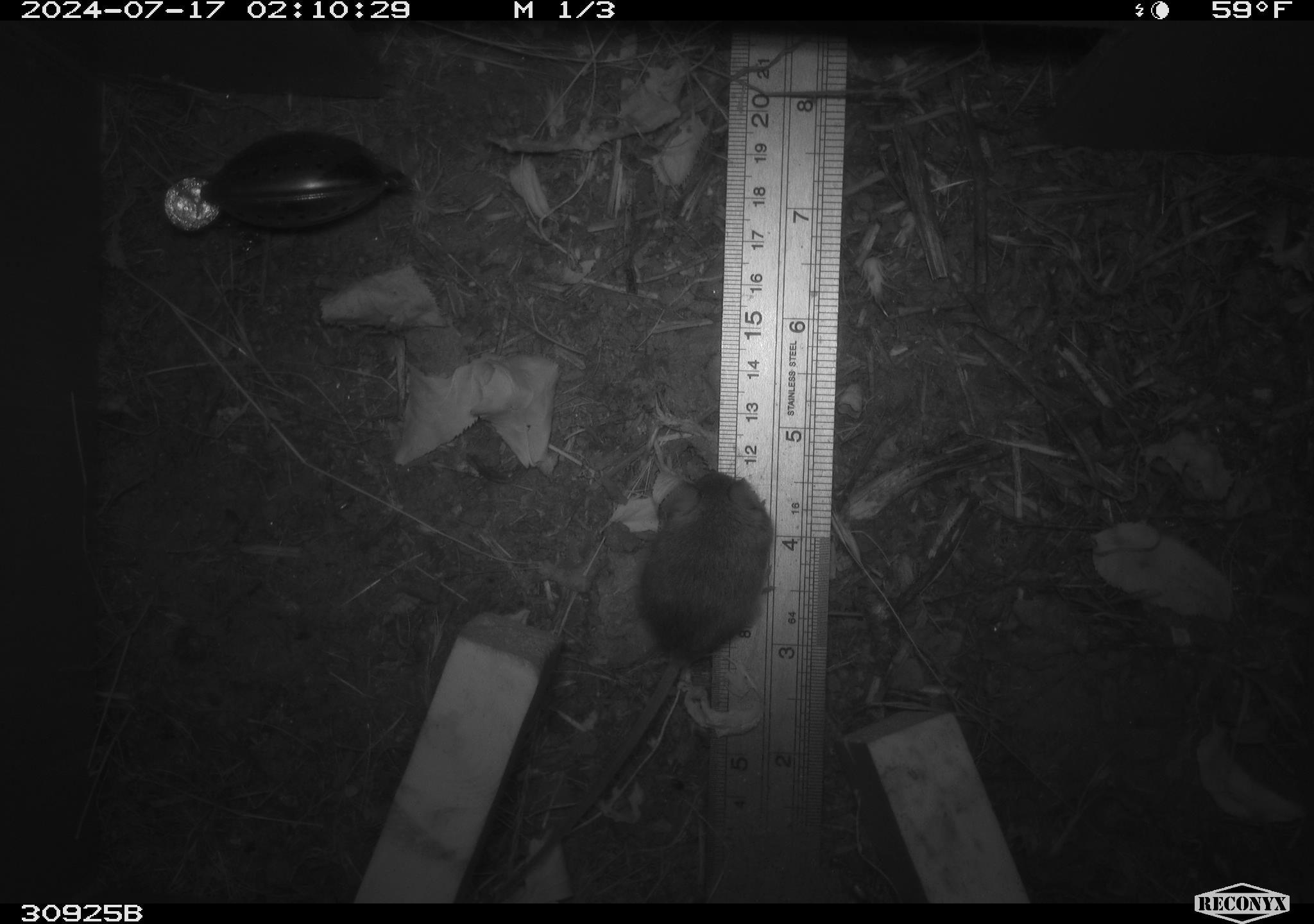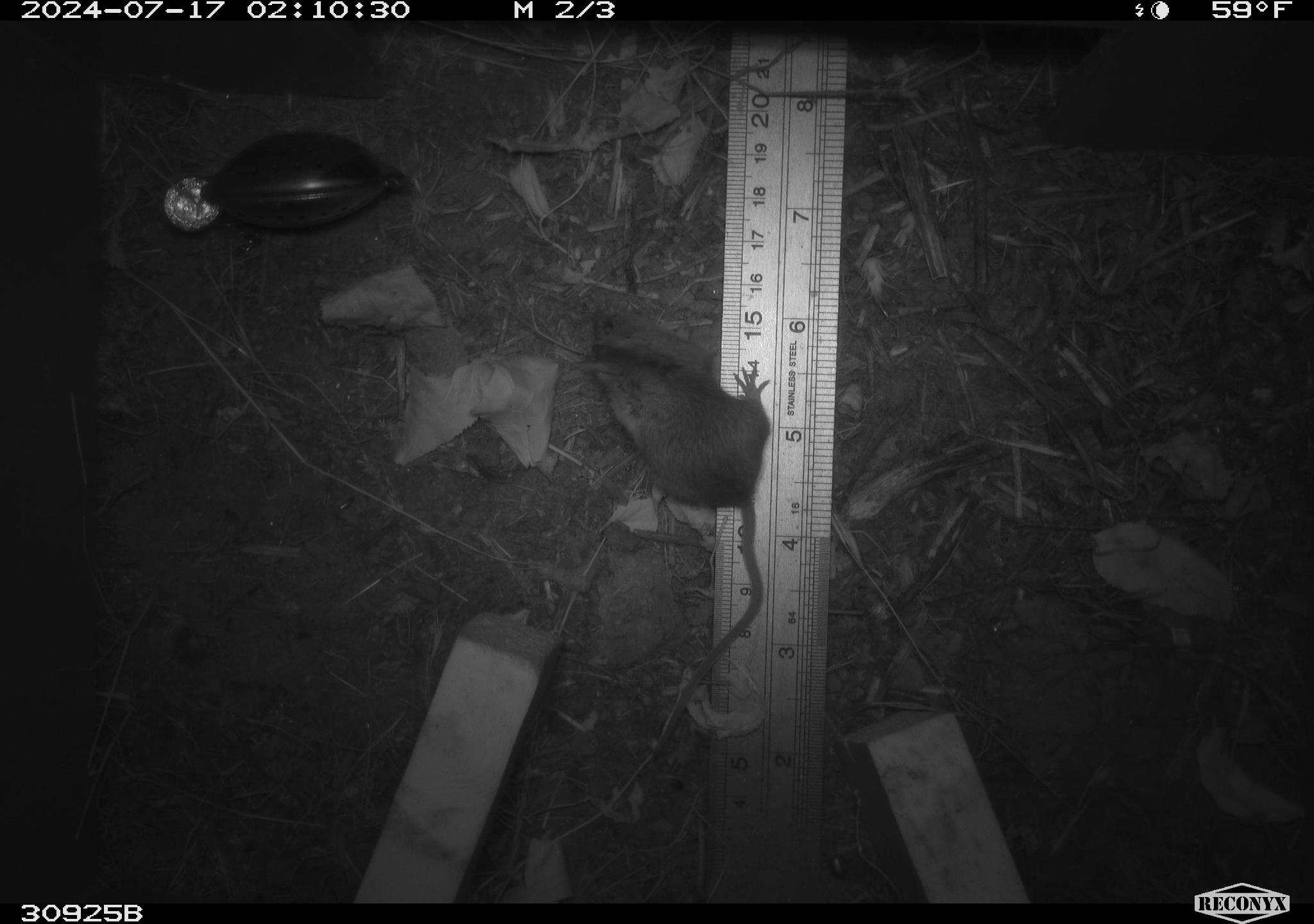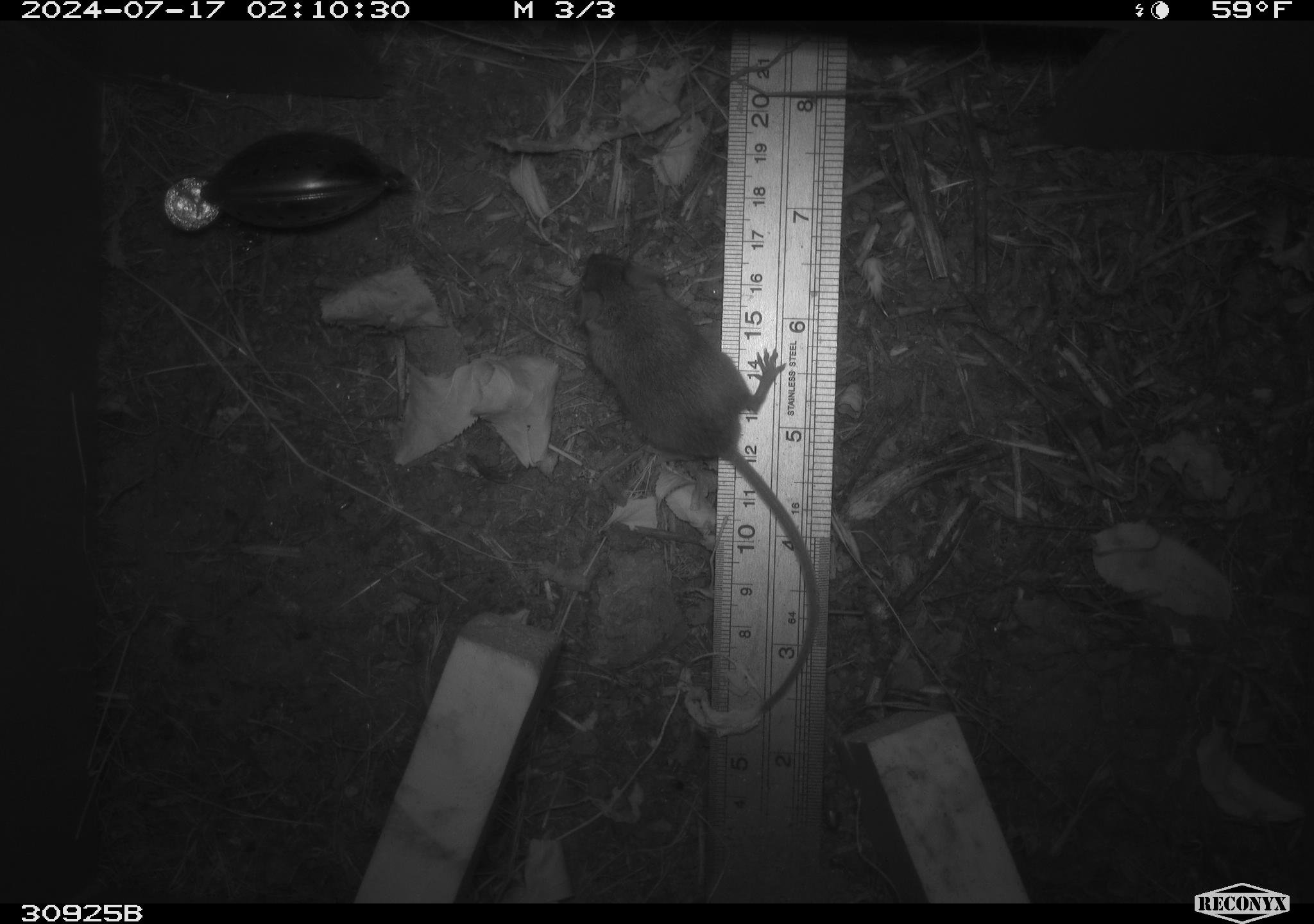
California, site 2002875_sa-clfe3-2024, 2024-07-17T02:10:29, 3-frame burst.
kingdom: Animalia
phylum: Chordata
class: Mammalia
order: Rodentia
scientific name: Rodentia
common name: mouse species